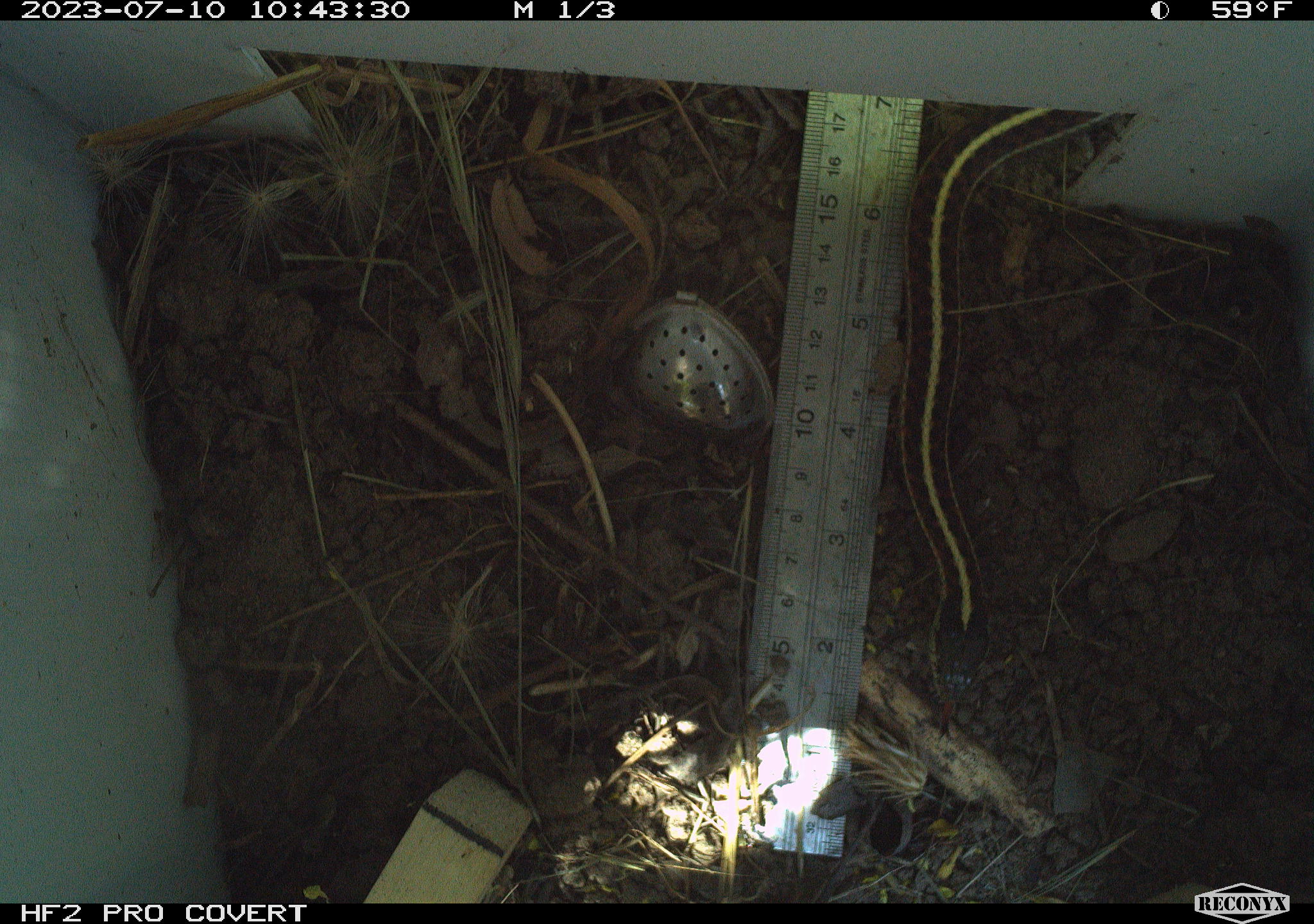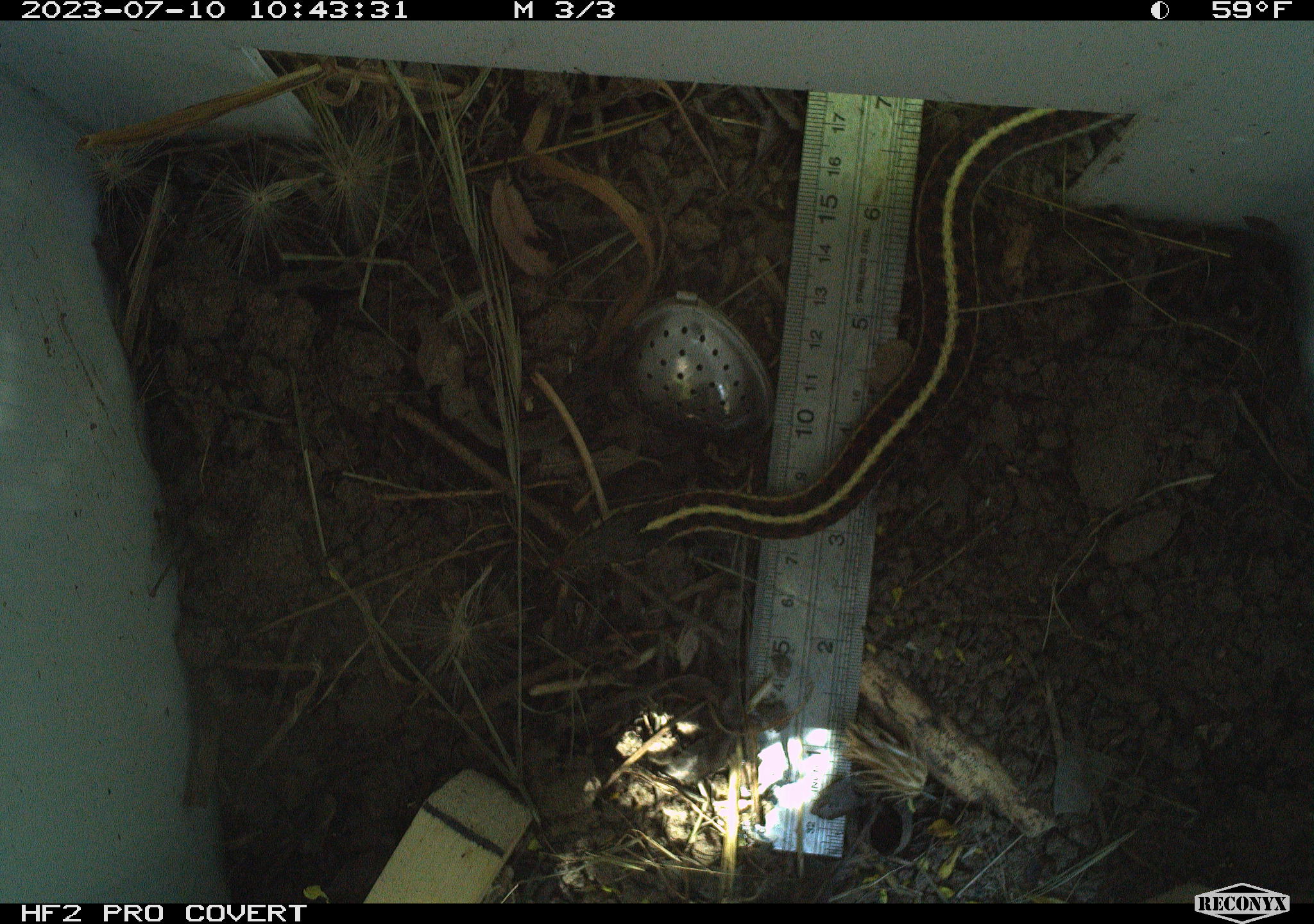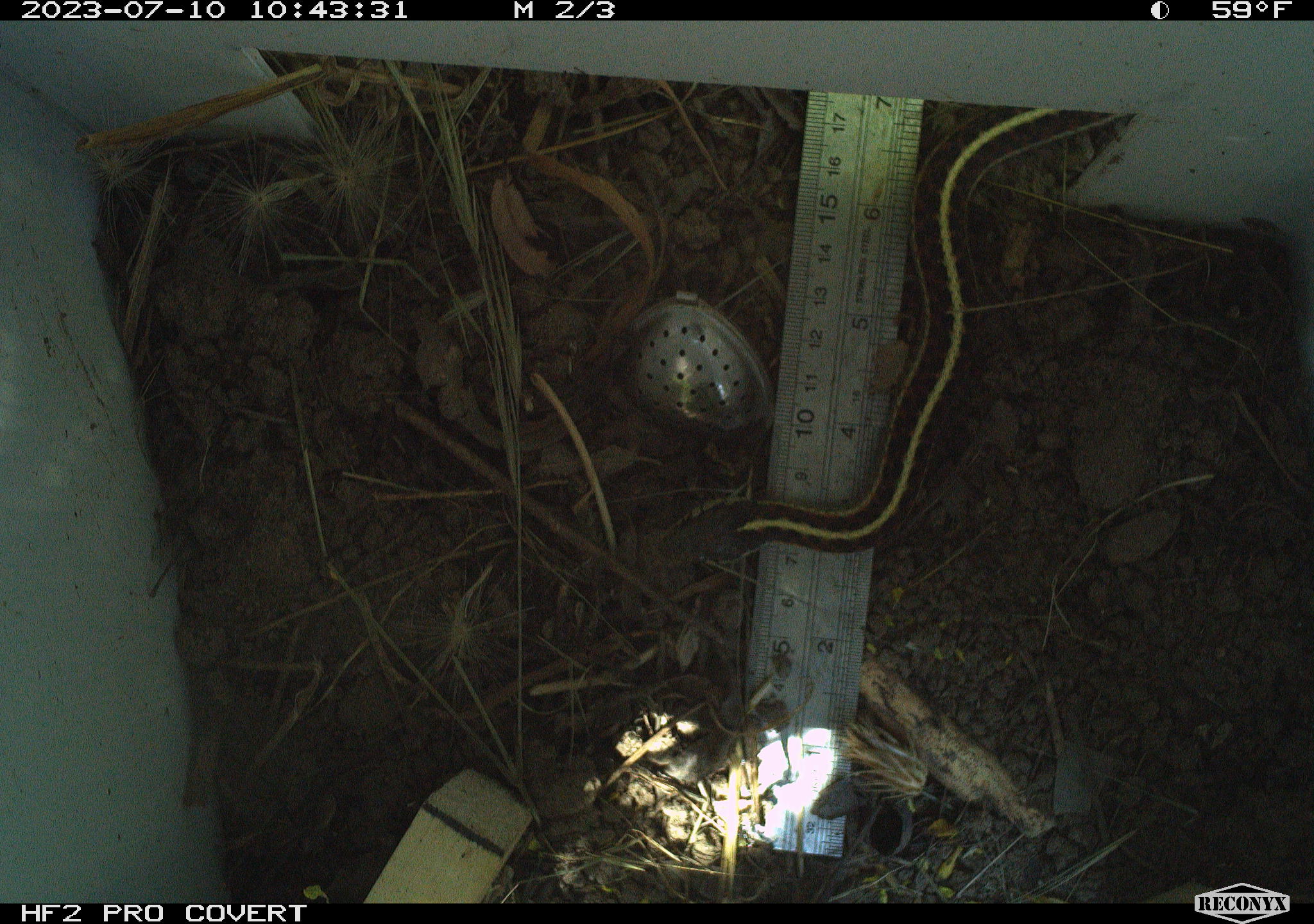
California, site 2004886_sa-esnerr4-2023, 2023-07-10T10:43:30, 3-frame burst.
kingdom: Animalia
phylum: Chordata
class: Reptilia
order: Squamata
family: Colubridae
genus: Thamnophis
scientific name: Thamnophis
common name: american gartersnakes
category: thamnophis species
Thamnophis species (american gartersnakes) (Thamnophis).